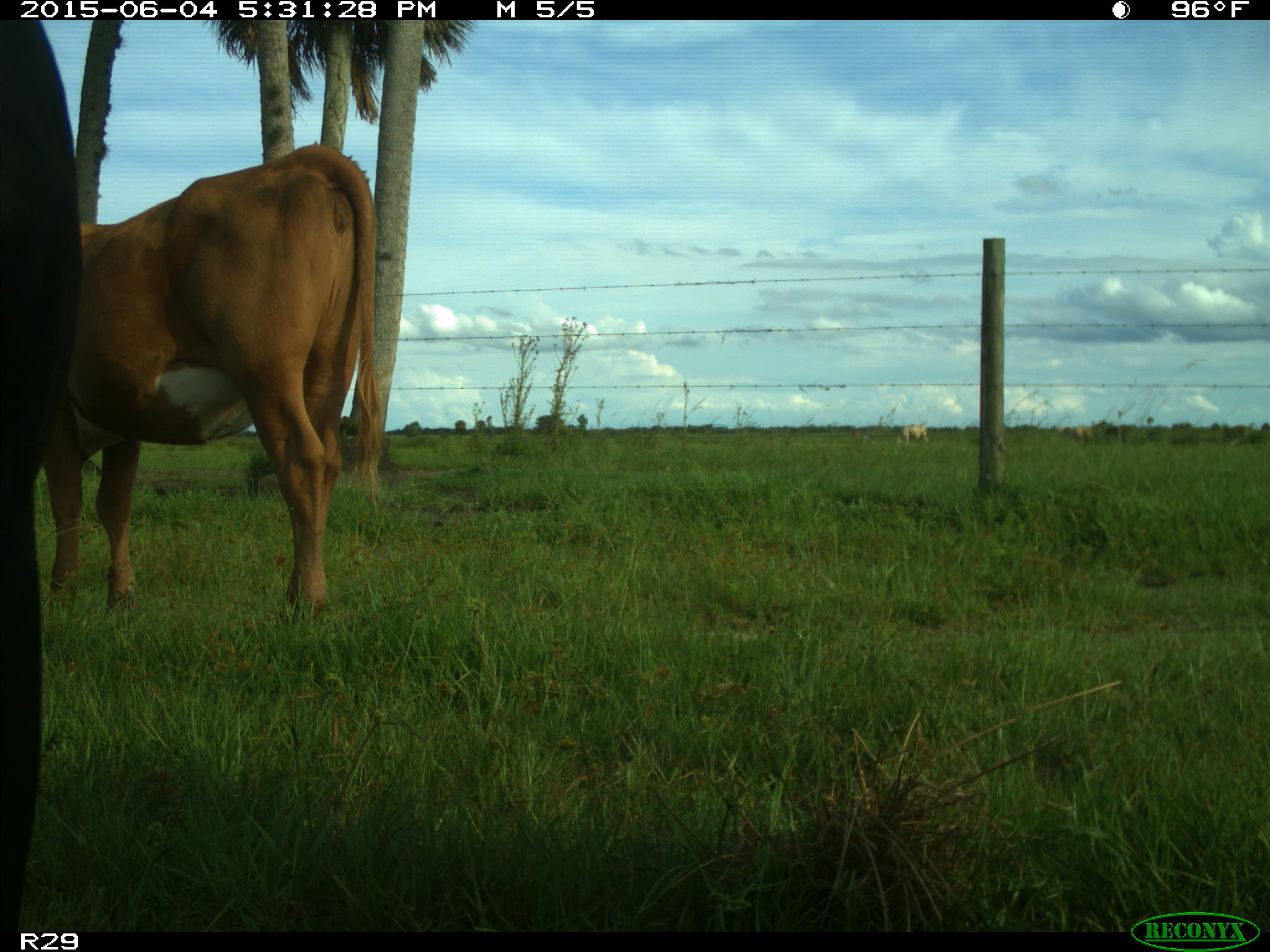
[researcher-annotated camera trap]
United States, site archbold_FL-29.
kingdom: Animalia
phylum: Chordata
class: Mammalia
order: Artiodactyla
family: Bovidae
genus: Bos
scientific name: Bos taurus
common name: domestic cow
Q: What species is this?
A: Bos taurus (domestic cow).